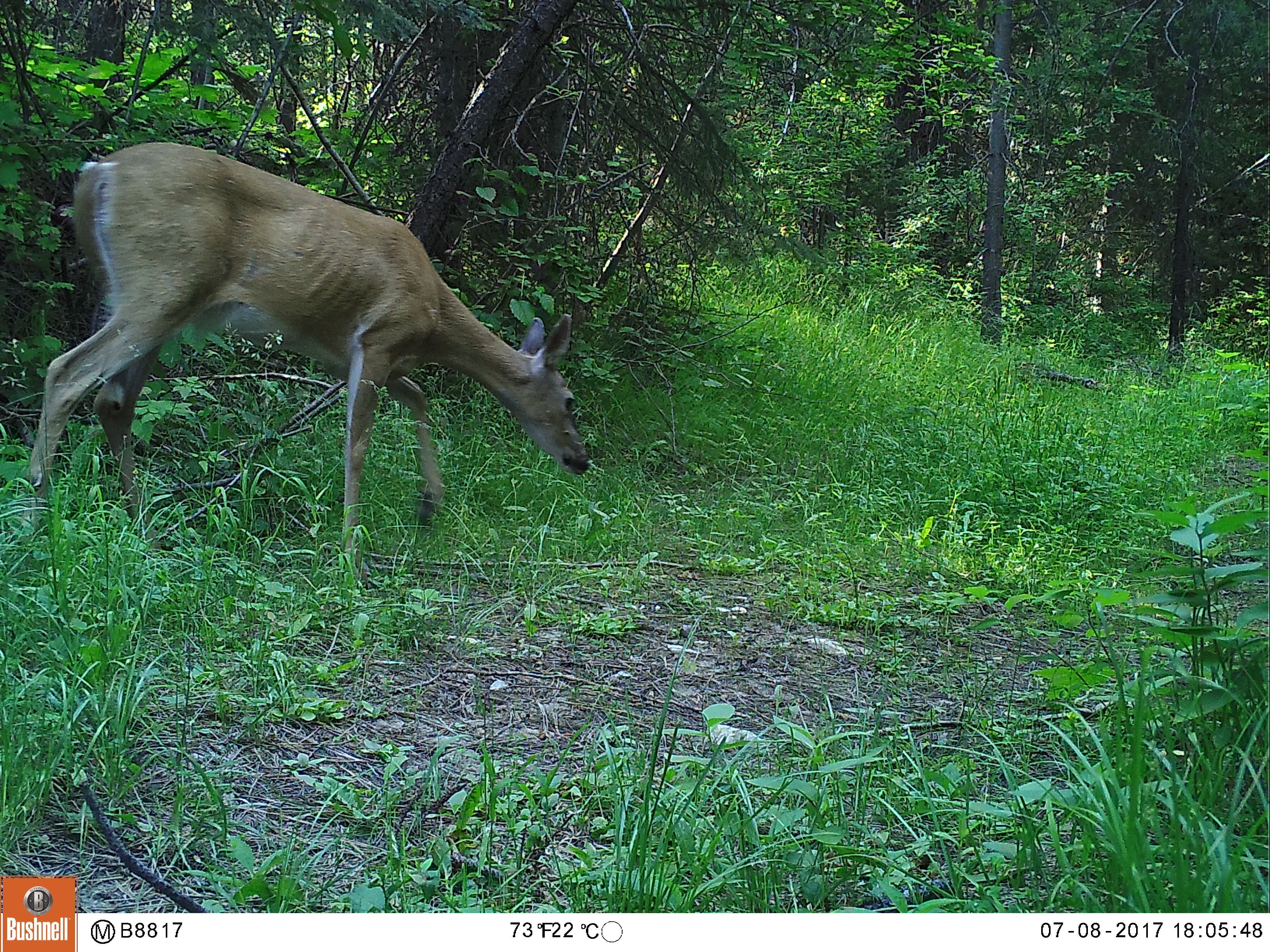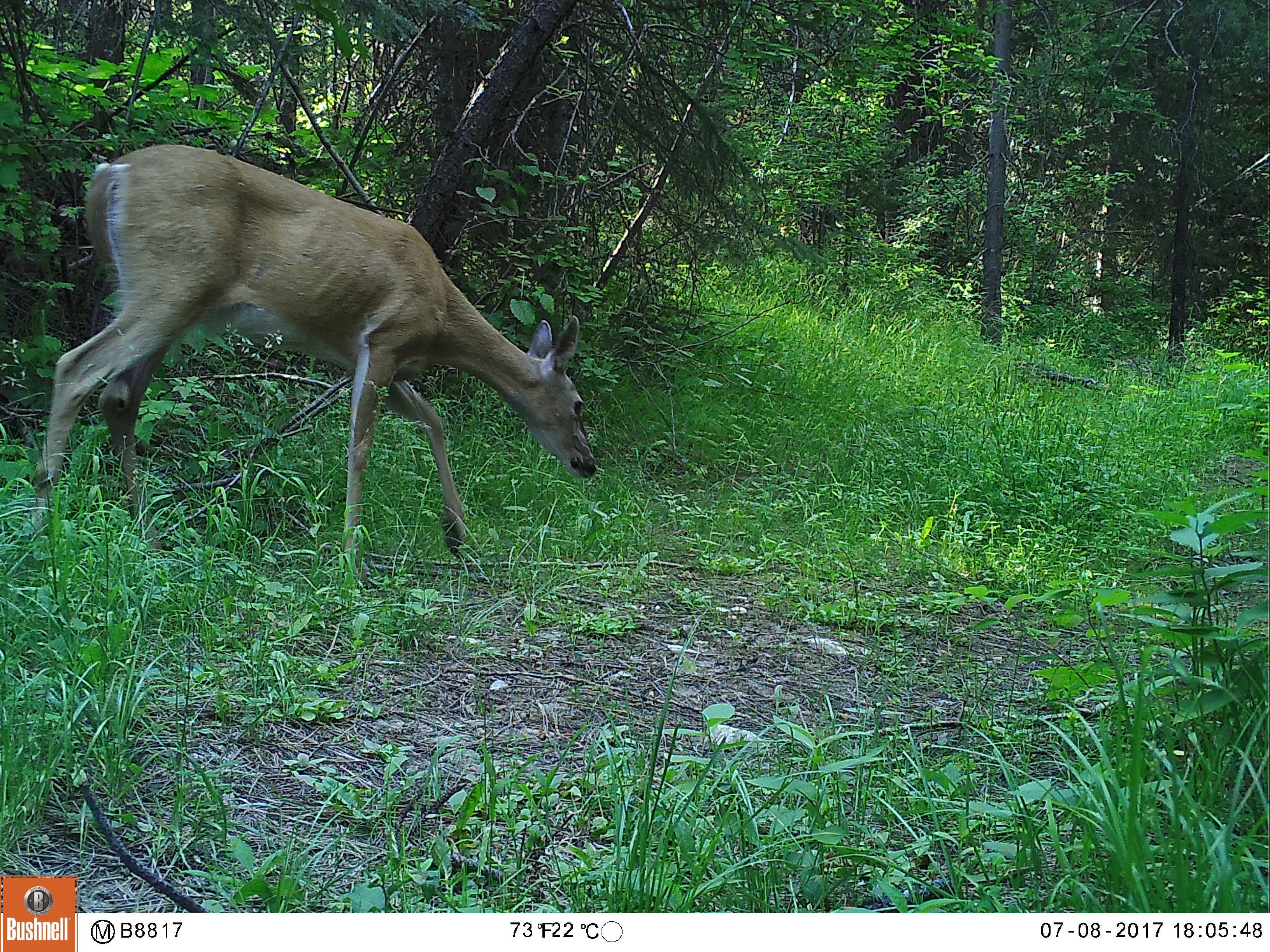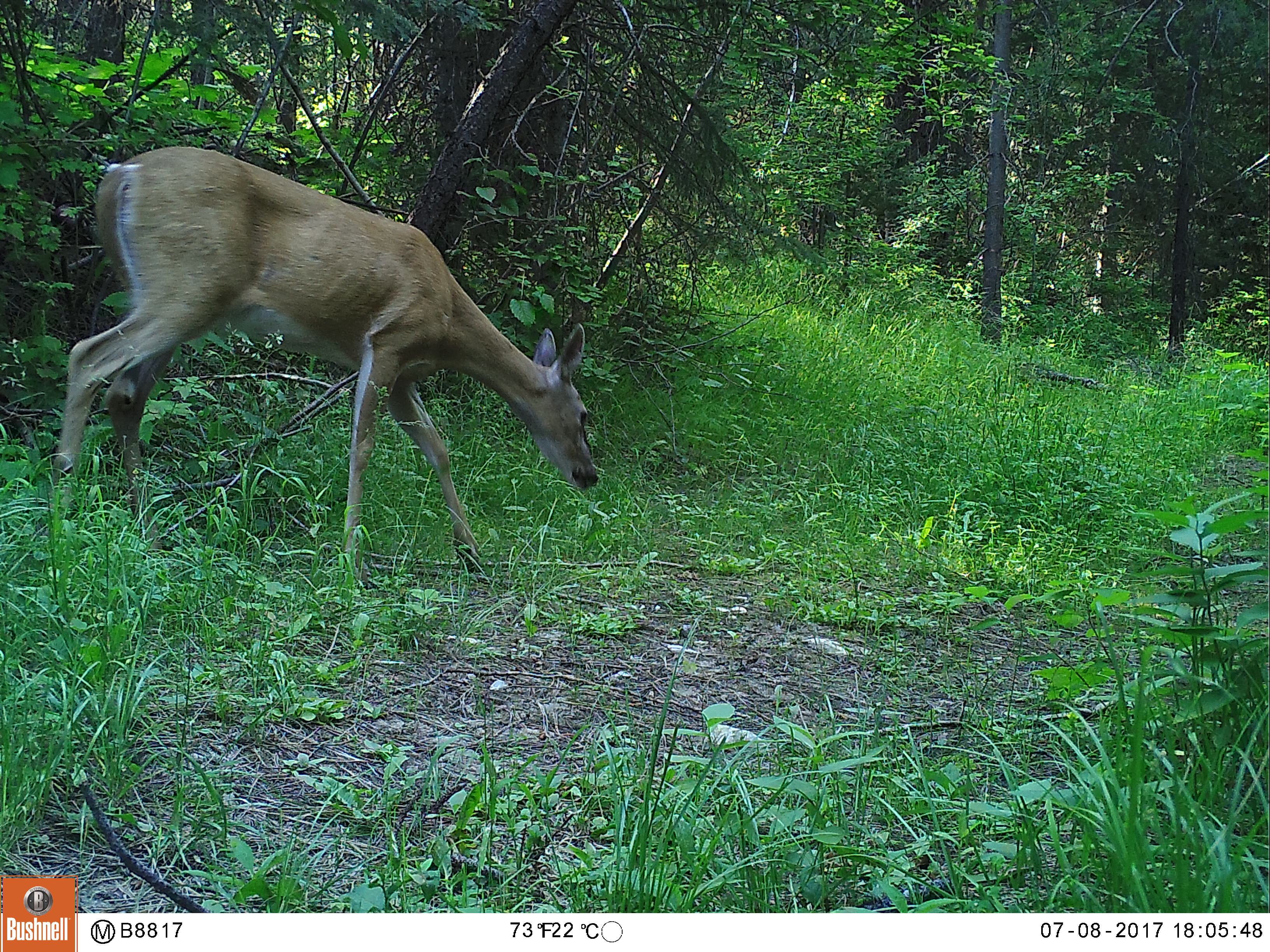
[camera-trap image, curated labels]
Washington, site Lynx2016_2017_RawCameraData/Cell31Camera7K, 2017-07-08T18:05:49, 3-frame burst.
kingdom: Animalia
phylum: Chordata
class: Mammalia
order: Artiodactyla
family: Cervidae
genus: Odocoileus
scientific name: Odocoileus virginianus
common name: white-tailed deer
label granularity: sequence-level